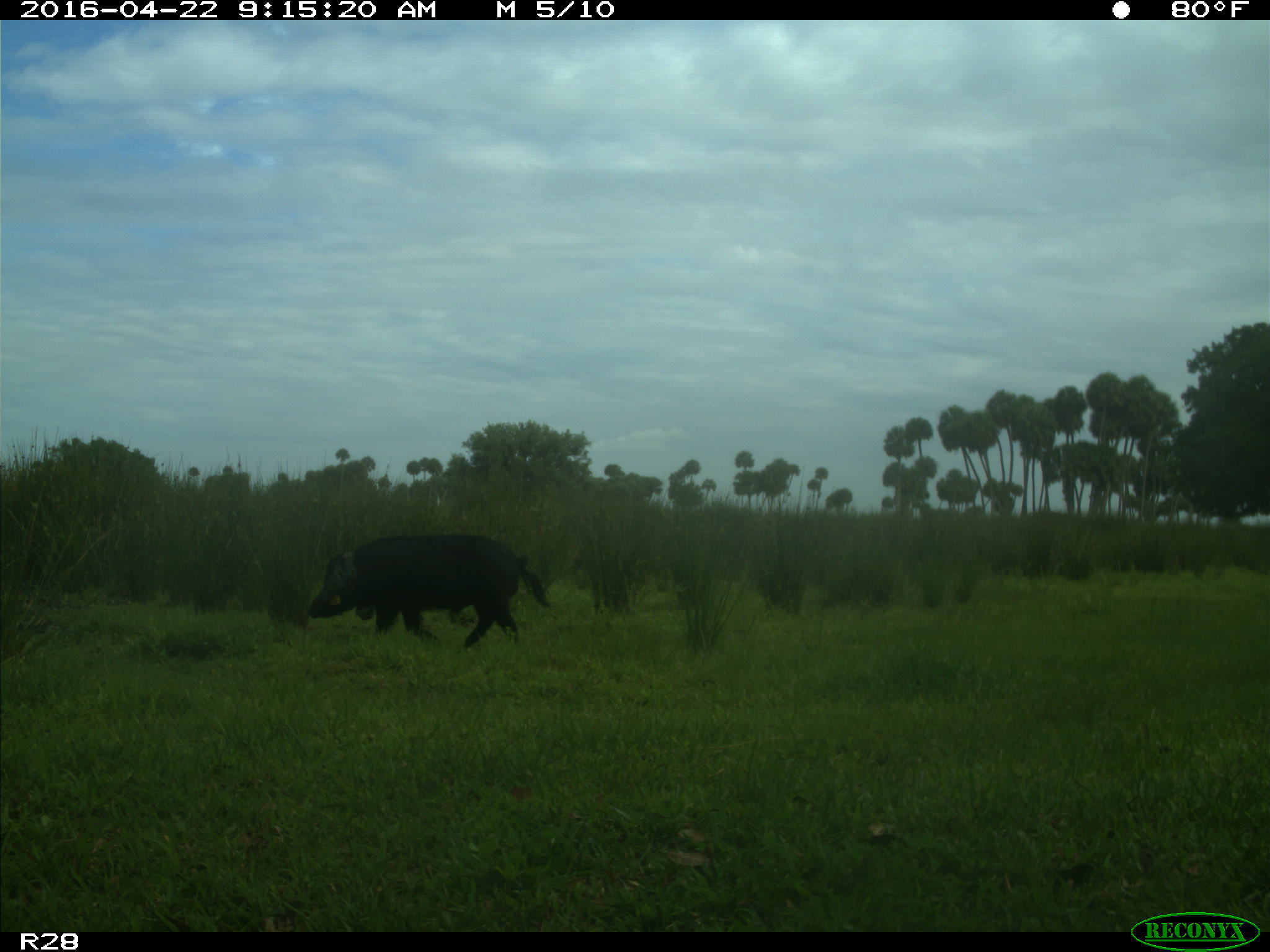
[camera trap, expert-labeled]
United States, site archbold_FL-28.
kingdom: Animalia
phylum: Chordata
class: Mammalia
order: Artiodactyla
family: Suidae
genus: Sus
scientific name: Sus scrofa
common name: wild boar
Sus scrofa (wild boar).